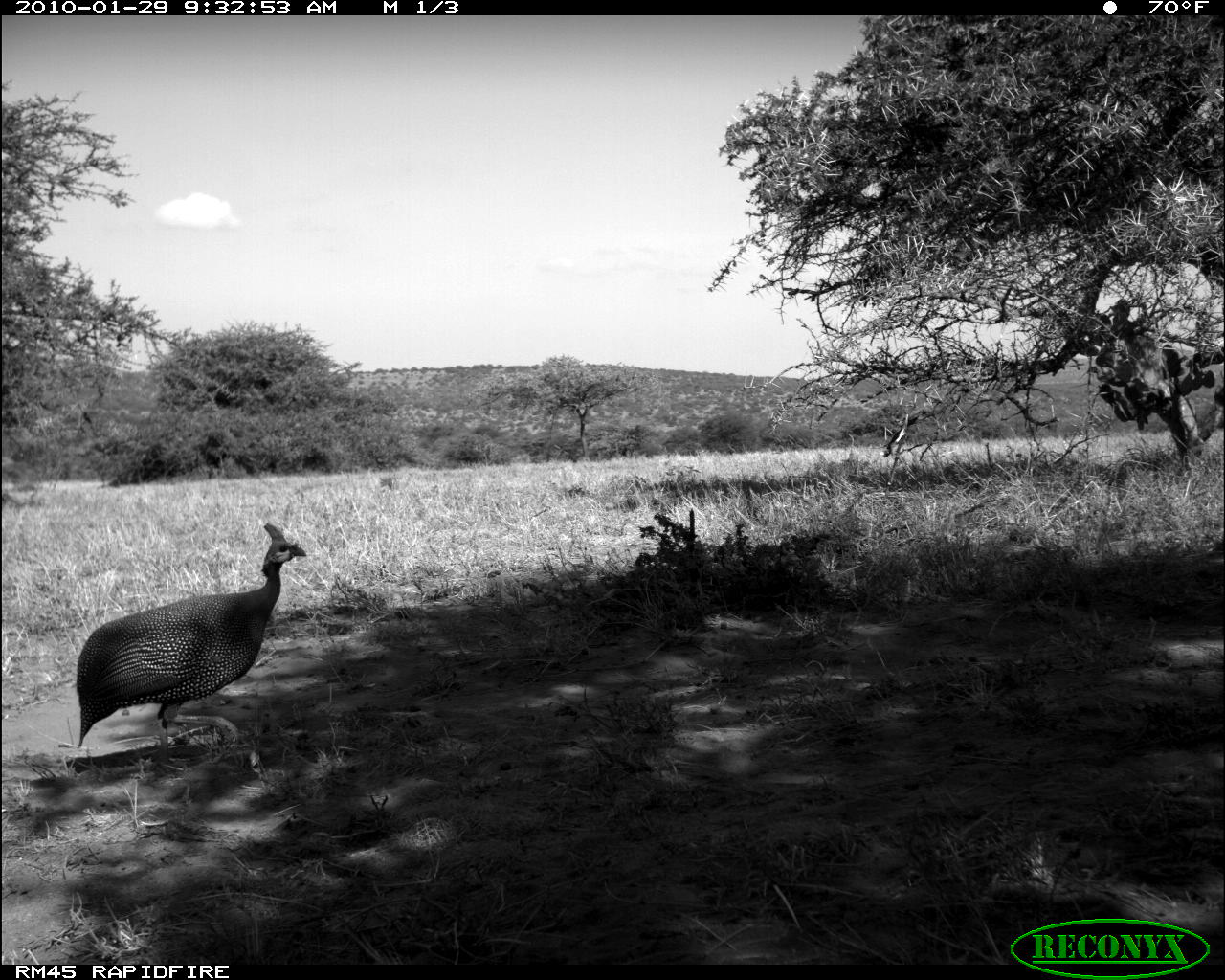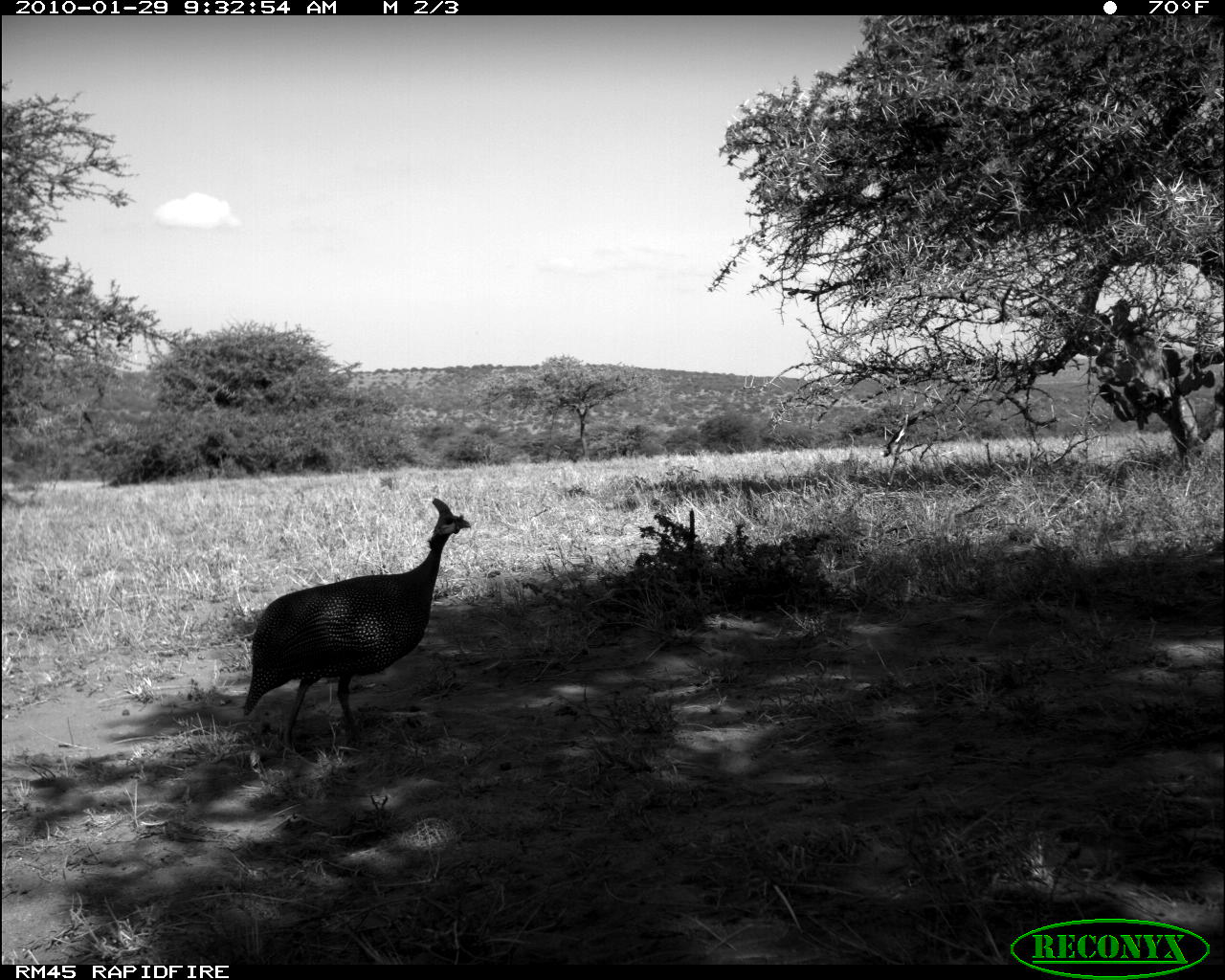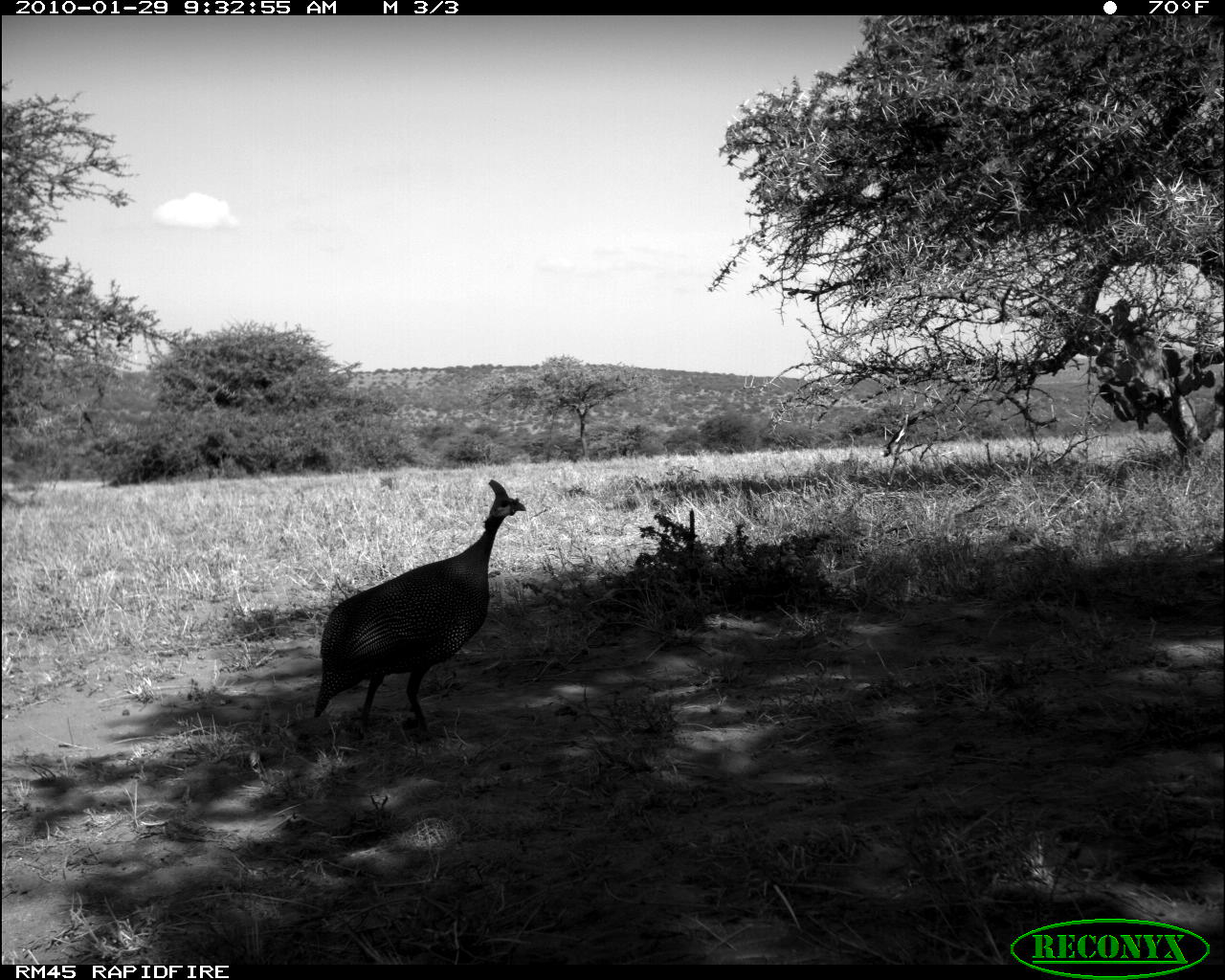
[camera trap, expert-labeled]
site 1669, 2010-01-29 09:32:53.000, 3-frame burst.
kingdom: Animalia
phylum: Chordata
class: Aves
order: Galliformes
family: Numididae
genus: Numida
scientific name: Numida meleagris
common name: helmeted guineafowl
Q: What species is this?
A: Numida meleagris (helmeted guineafowl).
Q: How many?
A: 1.